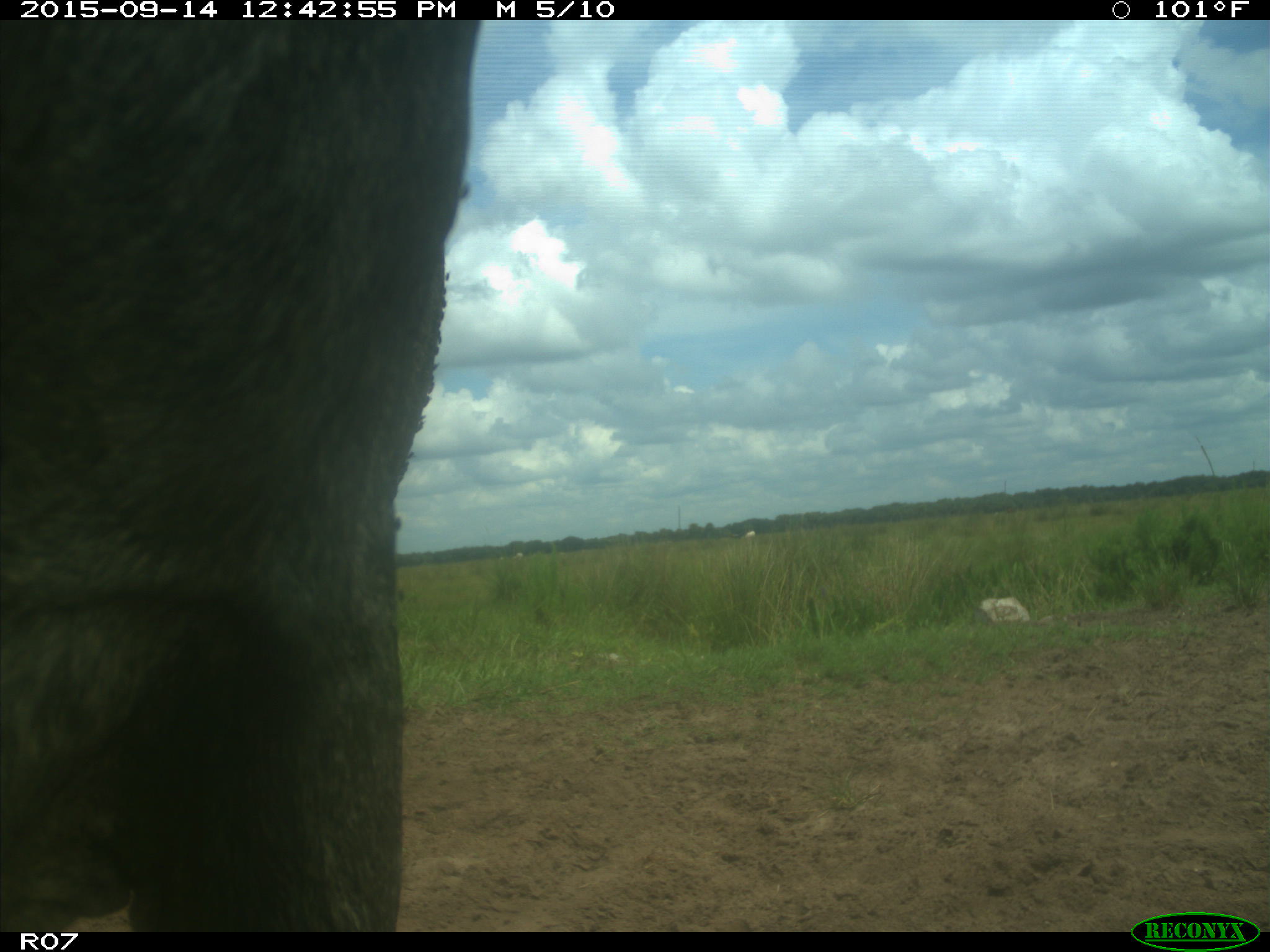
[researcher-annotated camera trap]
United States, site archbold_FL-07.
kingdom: Animalia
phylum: Chordata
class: Mammalia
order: Artiodactyla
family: Bovidae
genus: Bos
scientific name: Bos taurus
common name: domestic cow